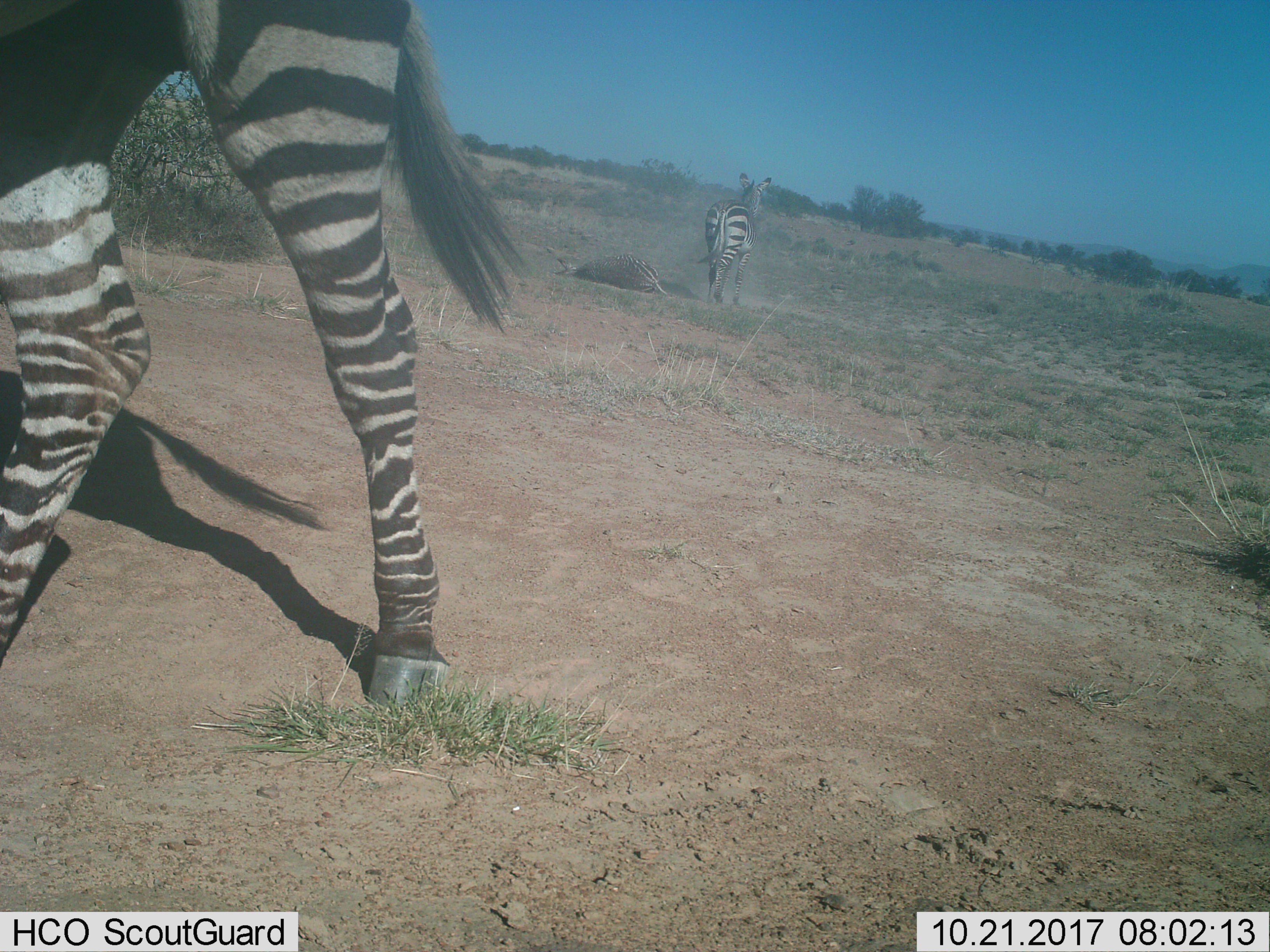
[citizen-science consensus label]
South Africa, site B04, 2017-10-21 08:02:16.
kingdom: Animalia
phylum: Chordata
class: Mammalia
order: Perissodactyla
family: Equidae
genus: Equus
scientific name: Equus zebra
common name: mountain zebra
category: zebramountain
Zebramountain (mountain zebra) (Equus zebra), count 3. Behavior (volunteer vote fractions): standing 43%, resting 86%, moving 86%, interacting 43%. Young present (vote fraction): 29%. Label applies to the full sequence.